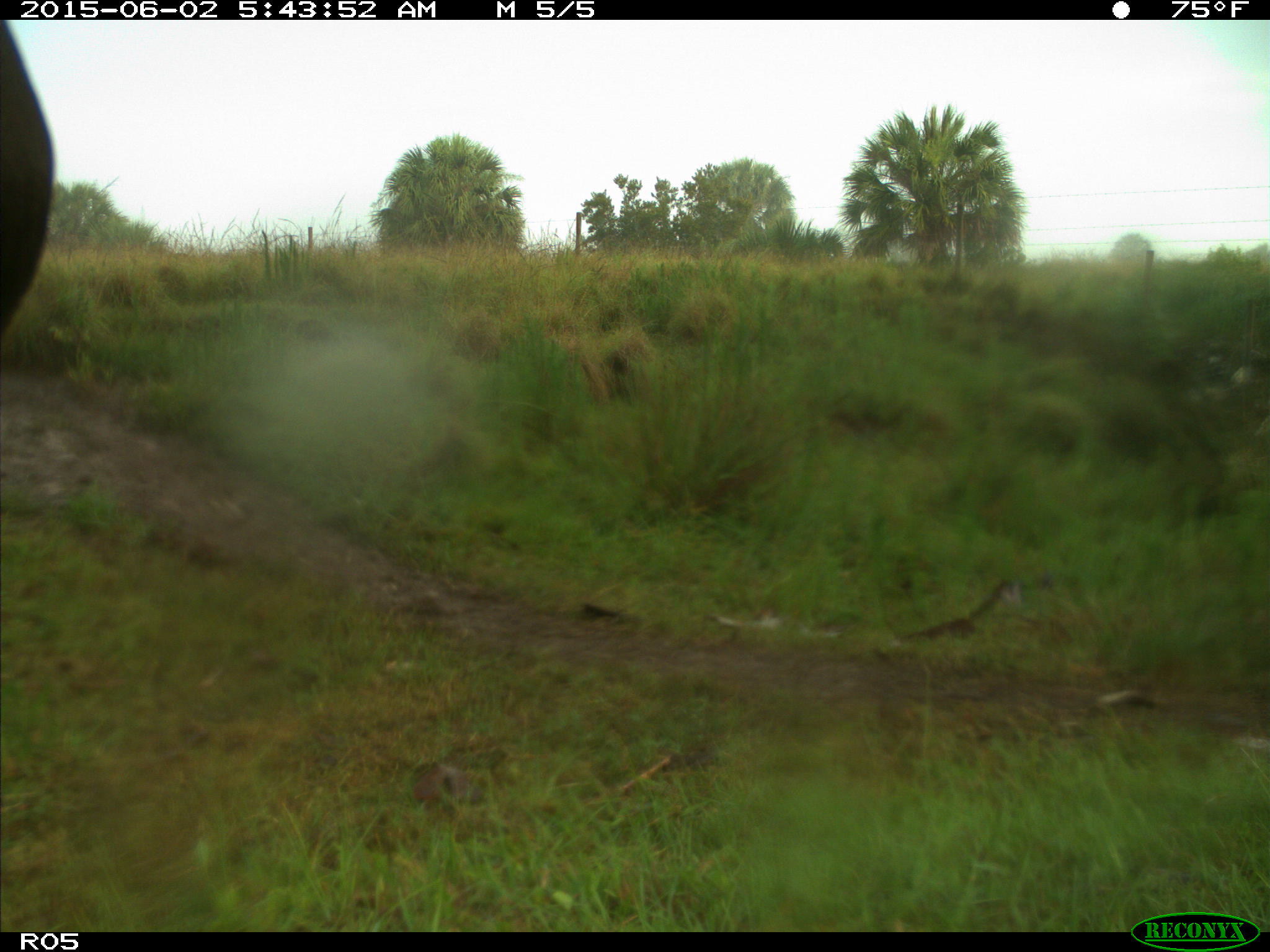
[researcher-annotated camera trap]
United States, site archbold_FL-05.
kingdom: Animalia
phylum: Chordata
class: Mammalia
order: Artiodactyla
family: Bovidae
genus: Bos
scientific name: Bos taurus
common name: domestic cow